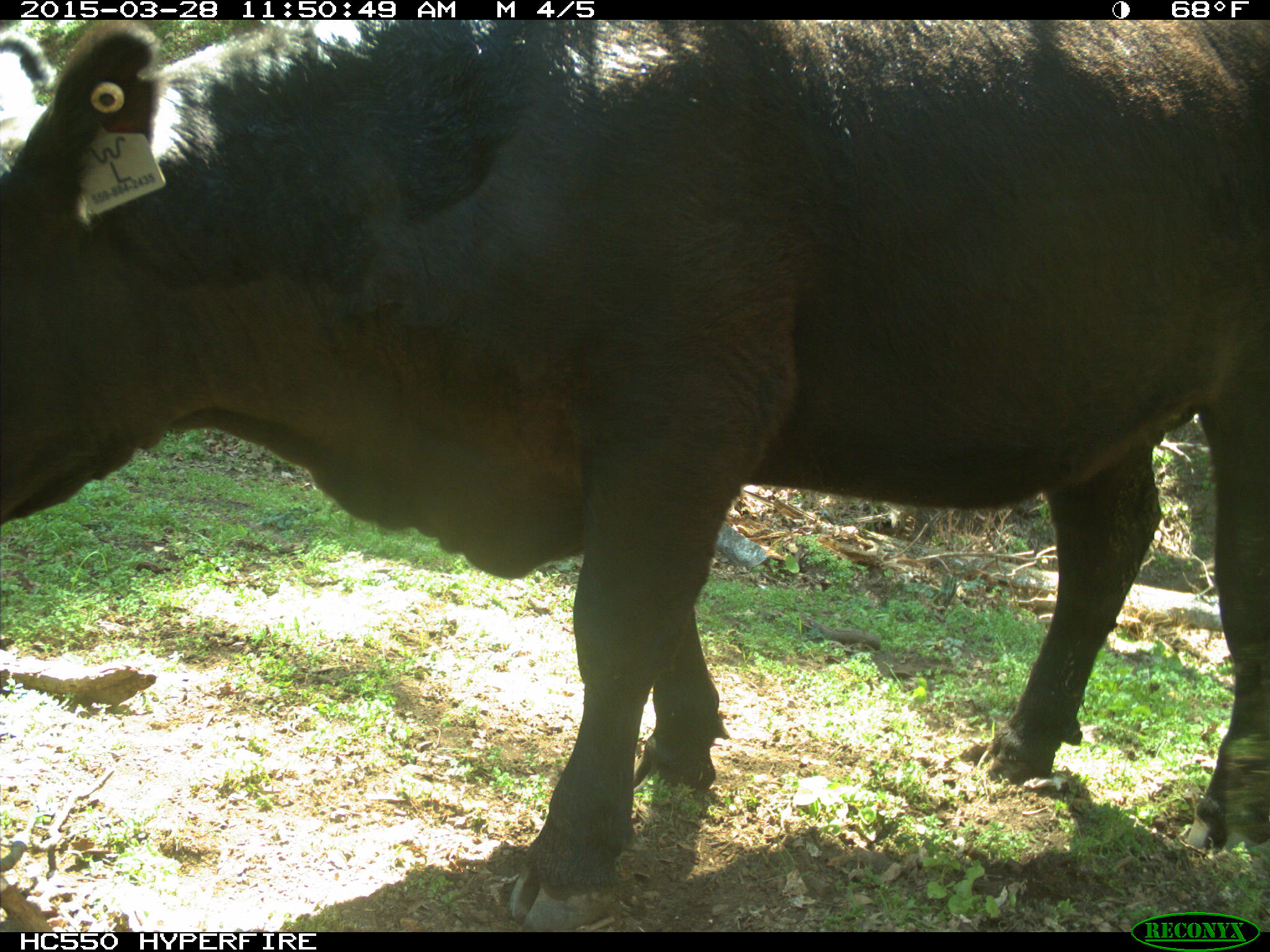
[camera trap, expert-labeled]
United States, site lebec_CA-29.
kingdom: Animalia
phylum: Chordata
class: Mammalia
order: Artiodactyla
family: Bovidae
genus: Bos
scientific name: Bos taurus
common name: domestic cow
Bos taurus (domestic cow).